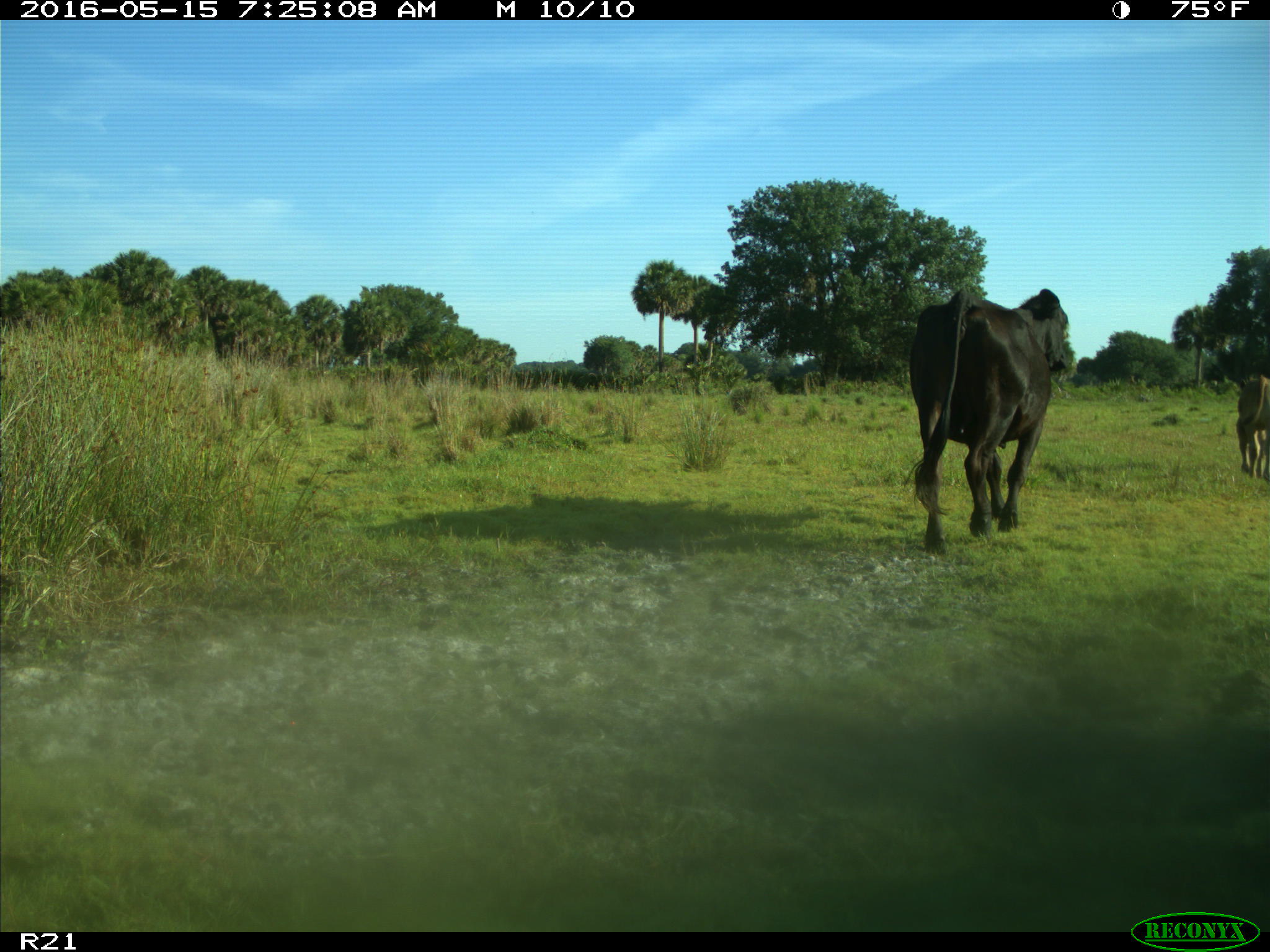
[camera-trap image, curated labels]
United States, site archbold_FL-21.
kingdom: Animalia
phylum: Chordata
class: Mammalia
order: Artiodactyla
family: Bovidae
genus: Bos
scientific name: Bos taurus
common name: domestic cow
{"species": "Bos taurus (domestic cow)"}